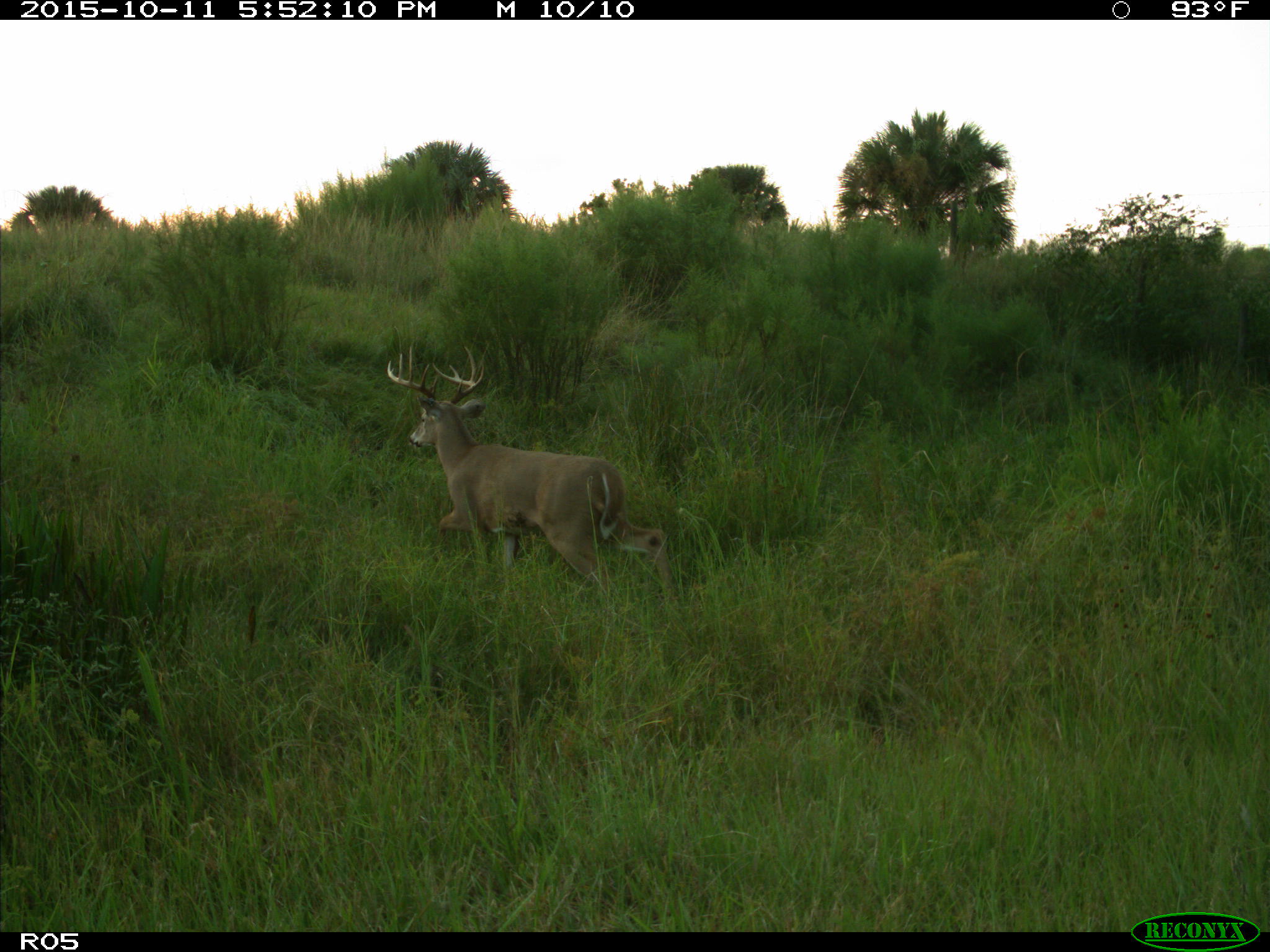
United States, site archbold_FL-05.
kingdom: Animalia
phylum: Chordata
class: Mammalia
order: Artiodactyla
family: Cervidae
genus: Odocoileus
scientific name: Odocoileus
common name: deer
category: unidentified deer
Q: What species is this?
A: Unidentified deer (deer) (Odocoileus).